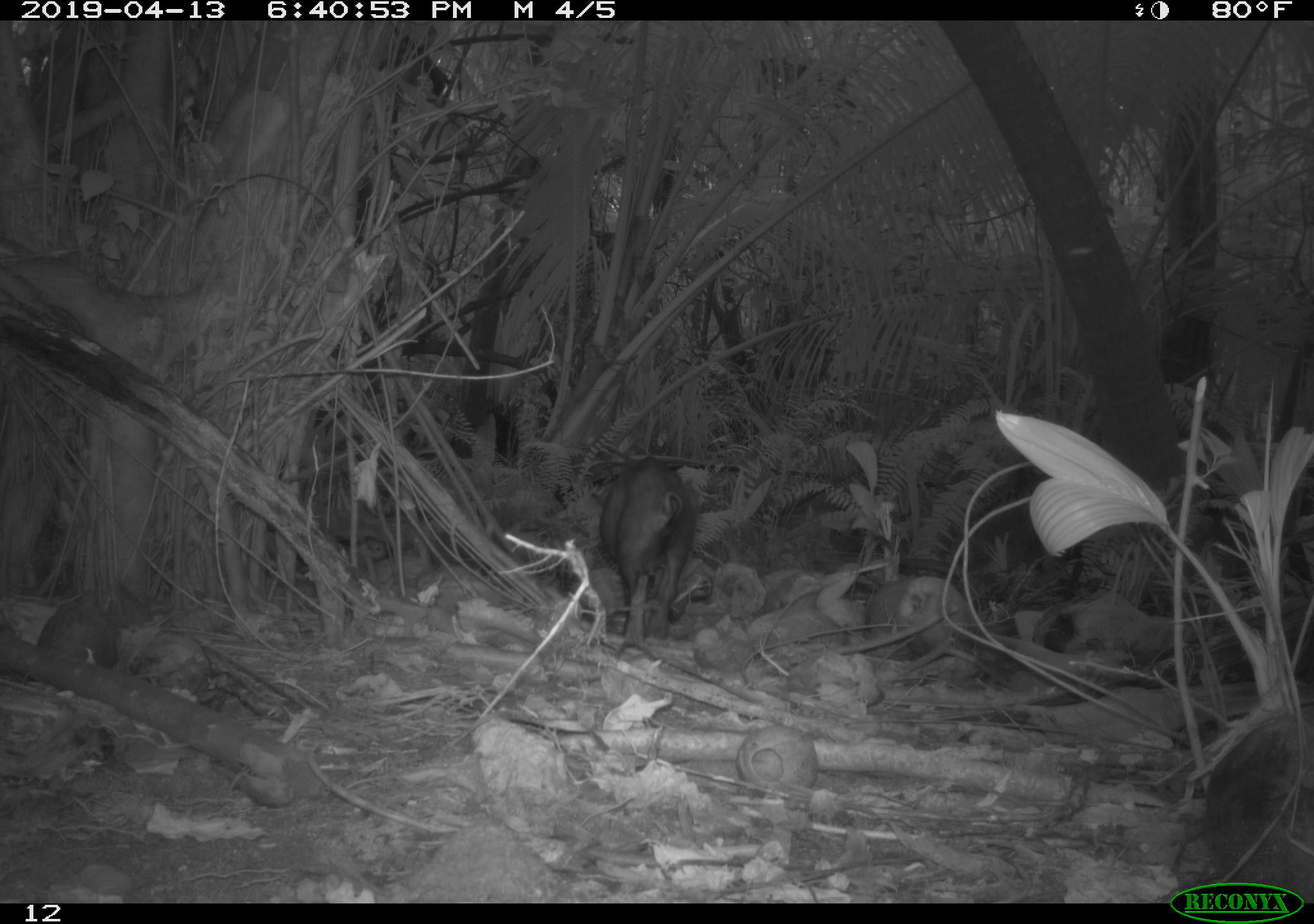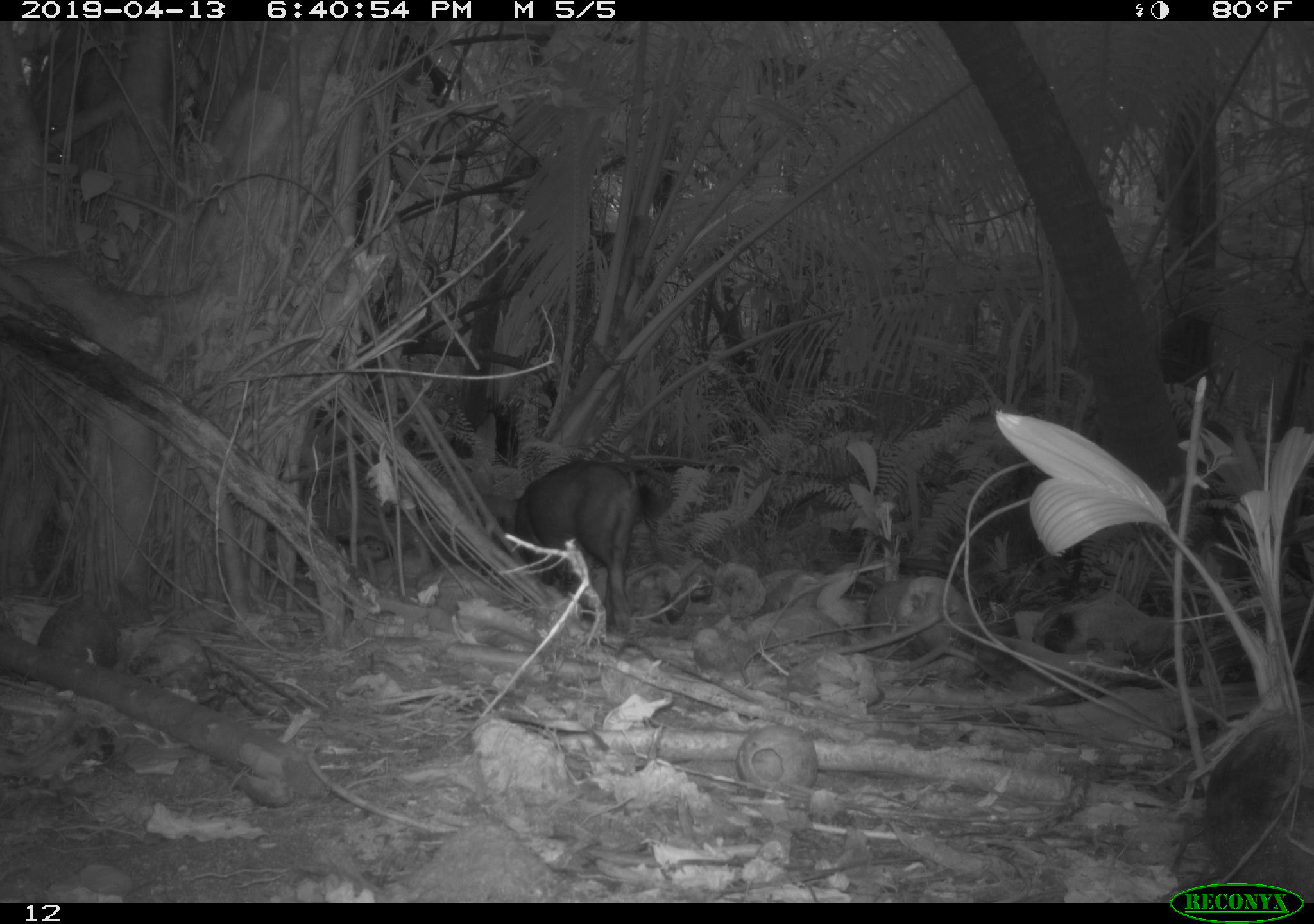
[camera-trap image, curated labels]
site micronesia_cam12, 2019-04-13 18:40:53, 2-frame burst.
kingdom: Animalia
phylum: Chordata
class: Mammalia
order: Artiodactyla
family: Suidae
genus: Sus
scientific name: Sus scrofa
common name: pig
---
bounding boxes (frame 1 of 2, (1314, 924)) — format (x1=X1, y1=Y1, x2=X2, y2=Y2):
pig: (x1=594, y1=456, x2=696, y2=645)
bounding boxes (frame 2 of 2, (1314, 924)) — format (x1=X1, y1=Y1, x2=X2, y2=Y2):
pig: (x1=473, y1=457, x2=658, y2=634)